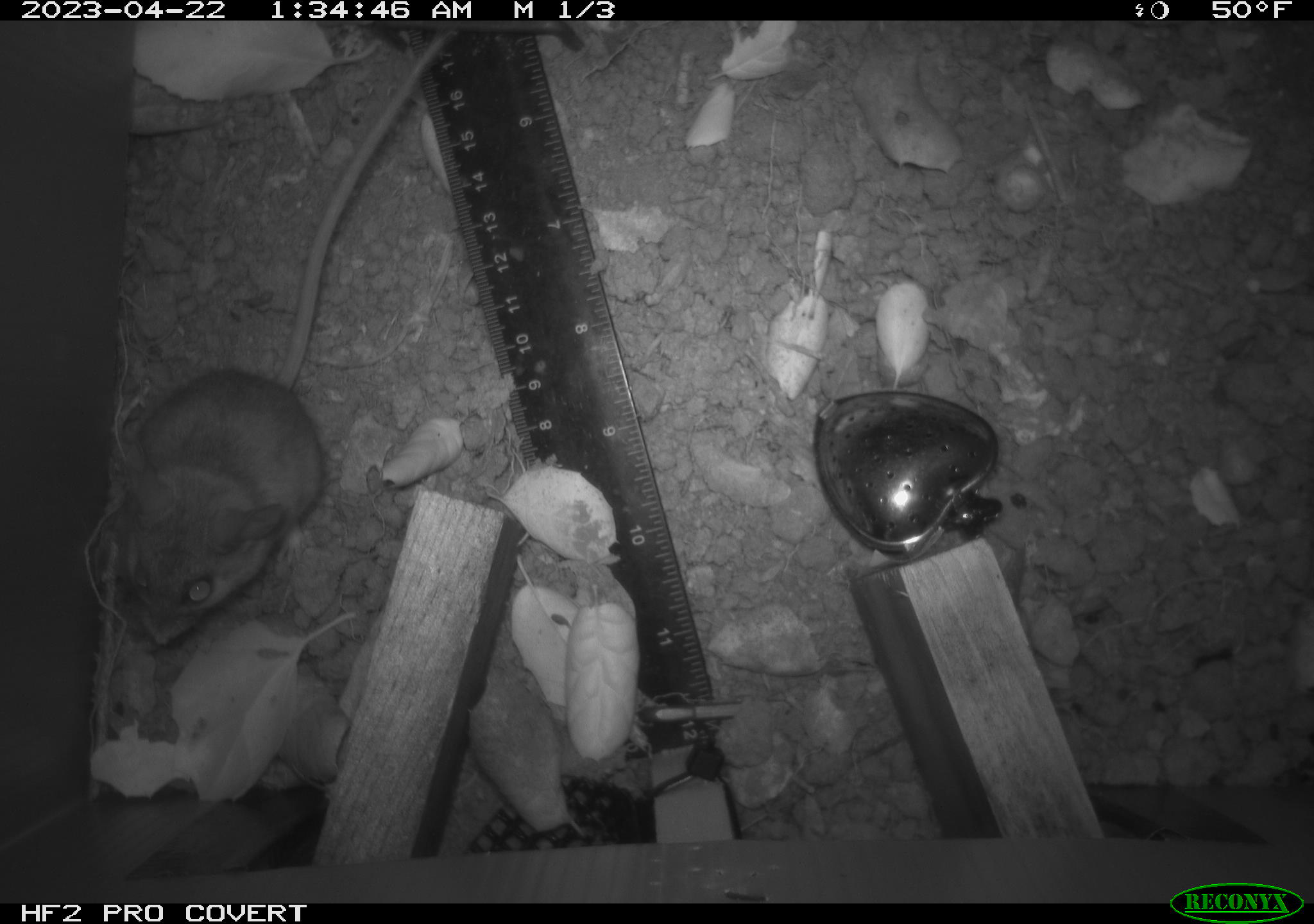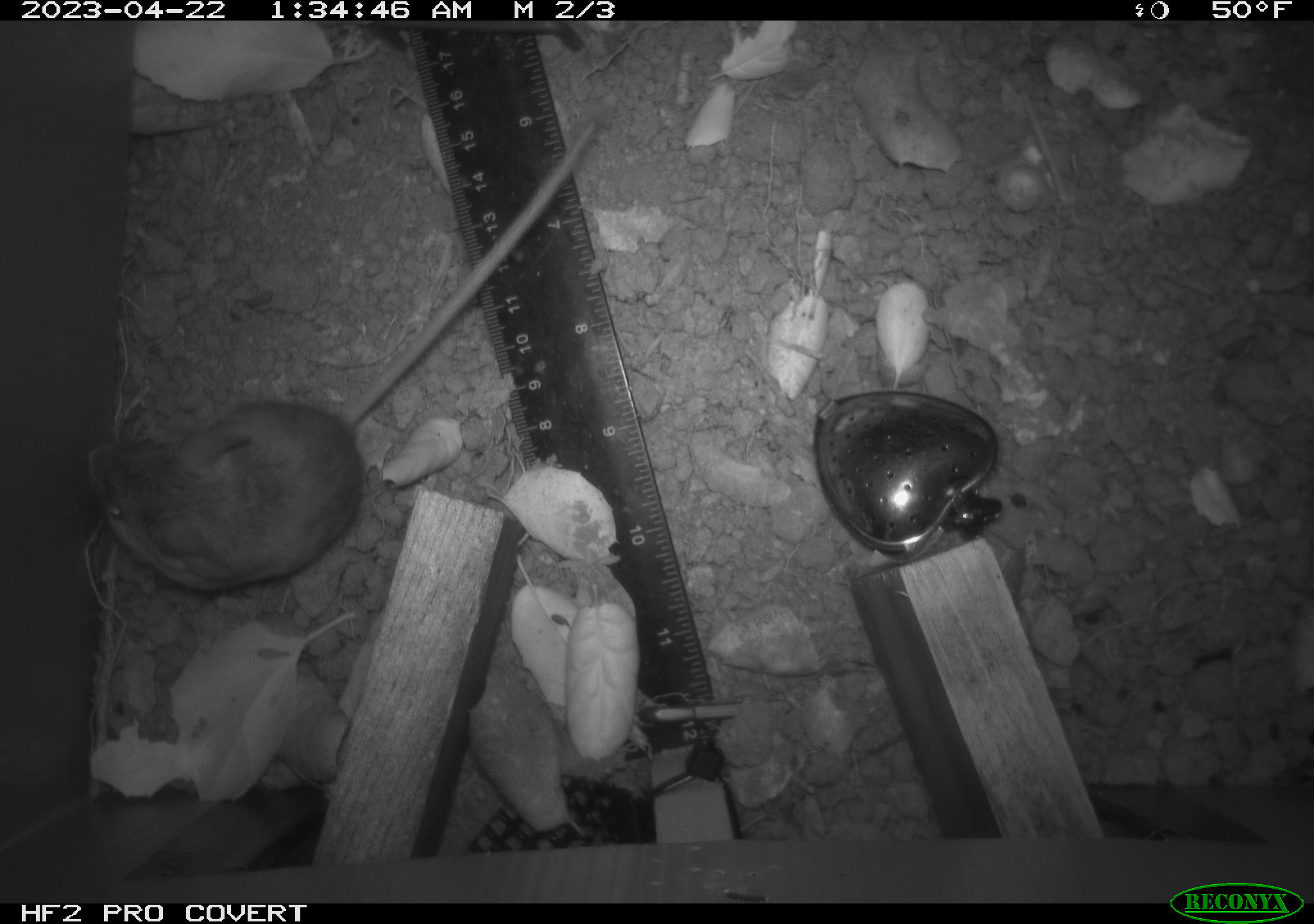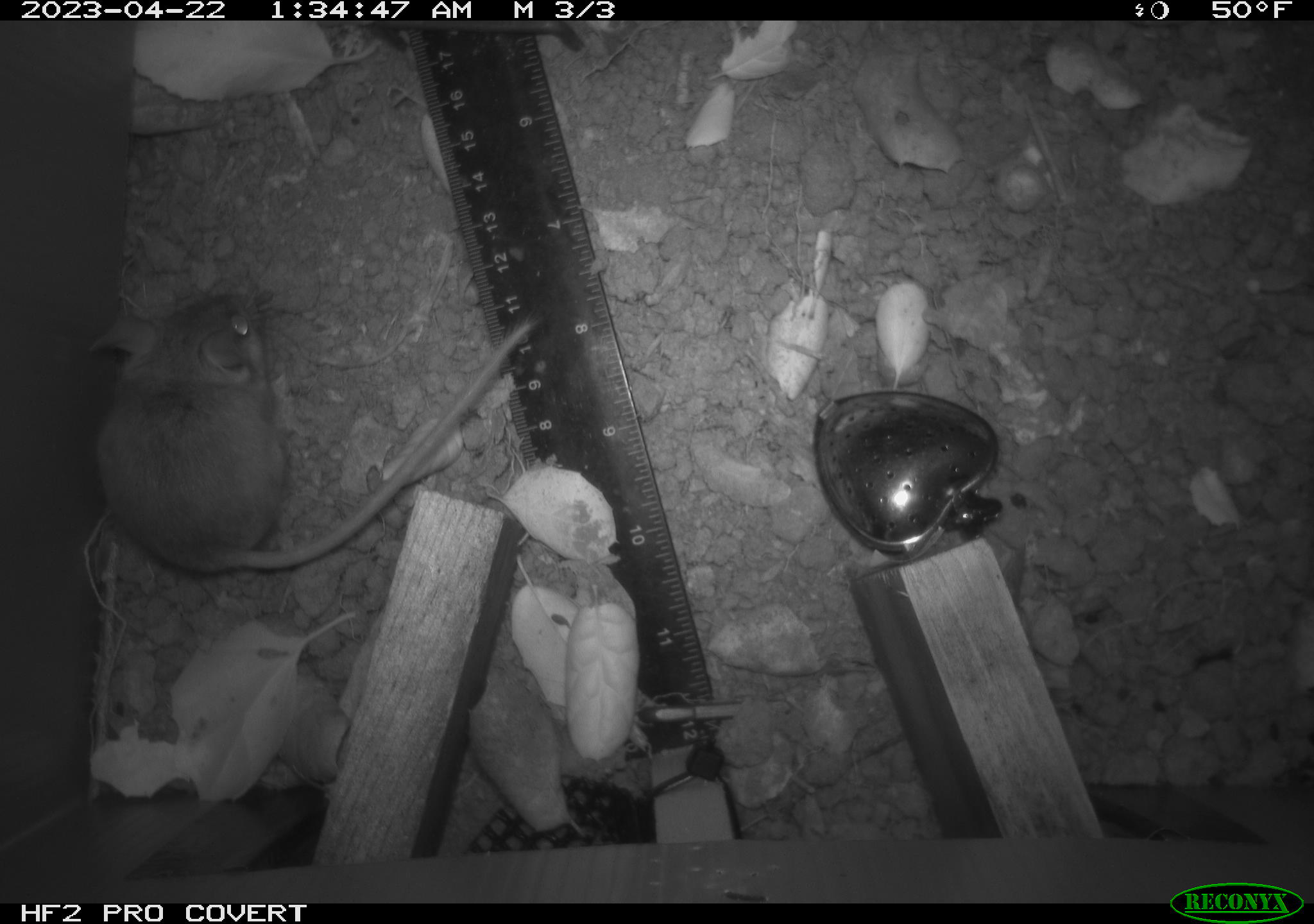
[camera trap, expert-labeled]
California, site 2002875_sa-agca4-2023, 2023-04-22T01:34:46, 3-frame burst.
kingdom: Animalia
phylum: Chordata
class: Mammalia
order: Rodentia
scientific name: Rodentia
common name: mouse species